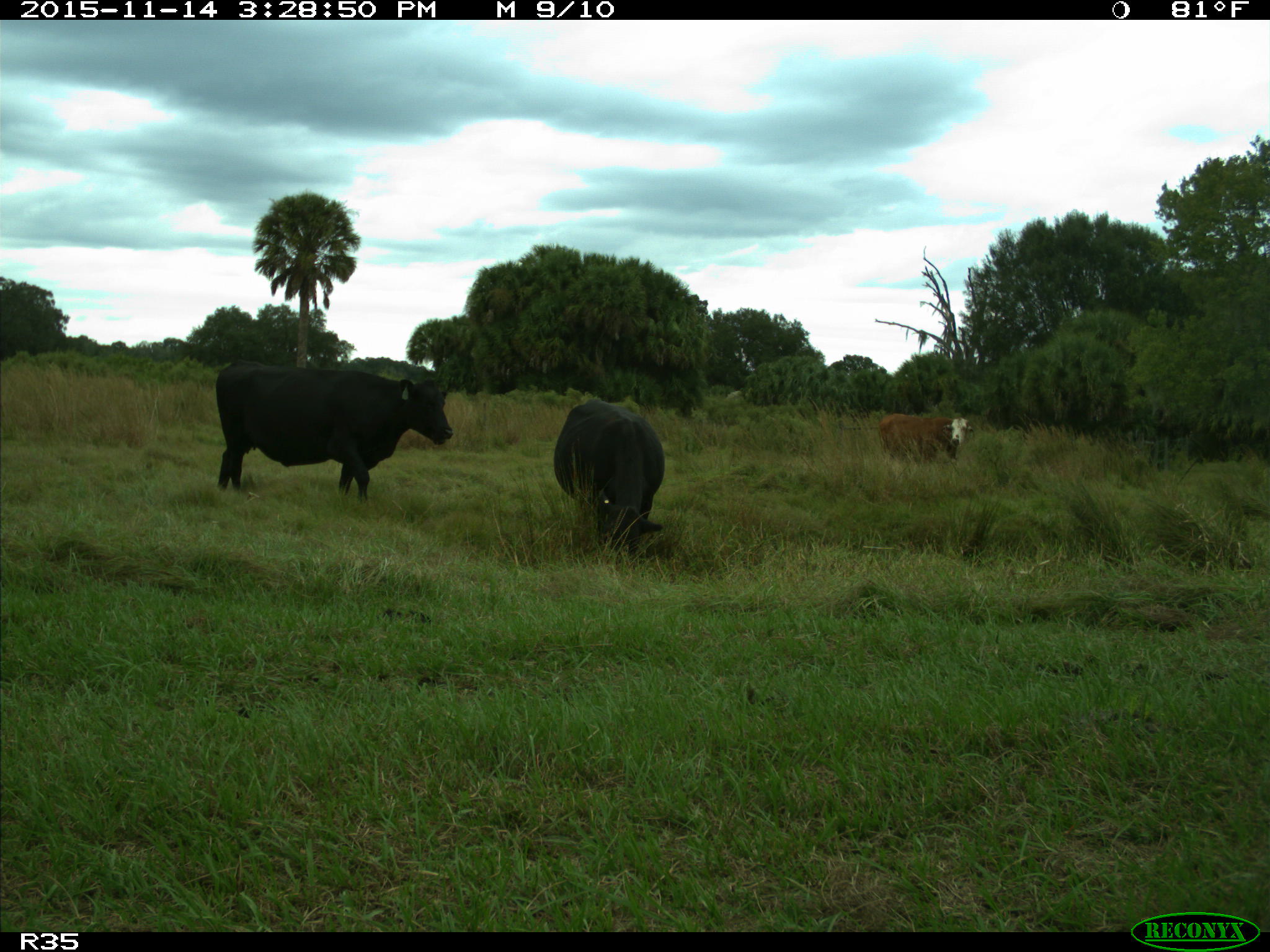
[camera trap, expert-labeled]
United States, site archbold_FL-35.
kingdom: Animalia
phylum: Chordata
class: Mammalia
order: Artiodactyla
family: Bovidae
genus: Bos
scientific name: Bos taurus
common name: domestic cow